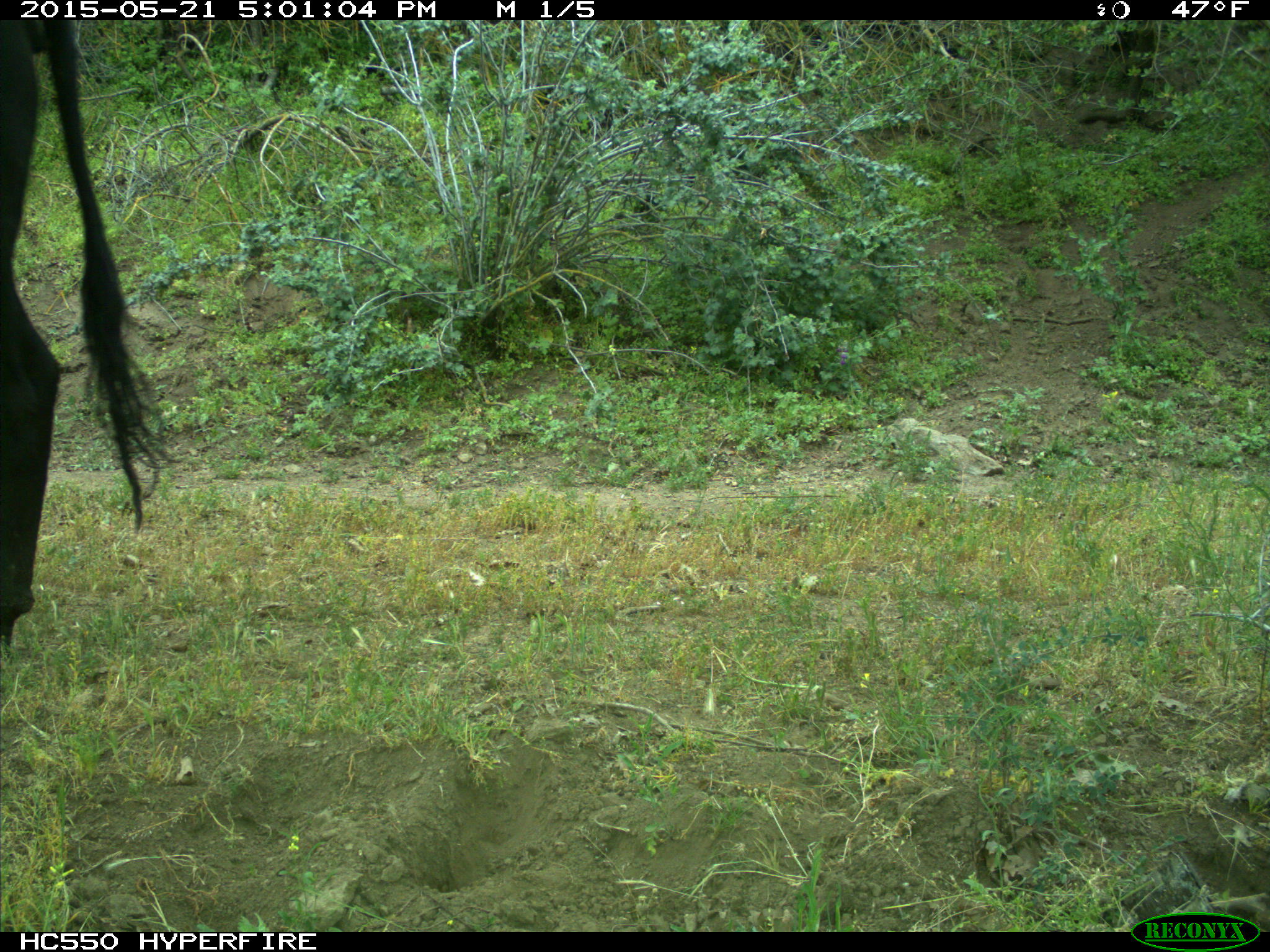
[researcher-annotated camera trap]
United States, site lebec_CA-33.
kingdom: Animalia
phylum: Chordata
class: Mammalia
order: Artiodactyla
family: Bovidae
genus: Bos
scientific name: Bos taurus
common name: domestic cow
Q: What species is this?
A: Bos taurus (domestic cow).